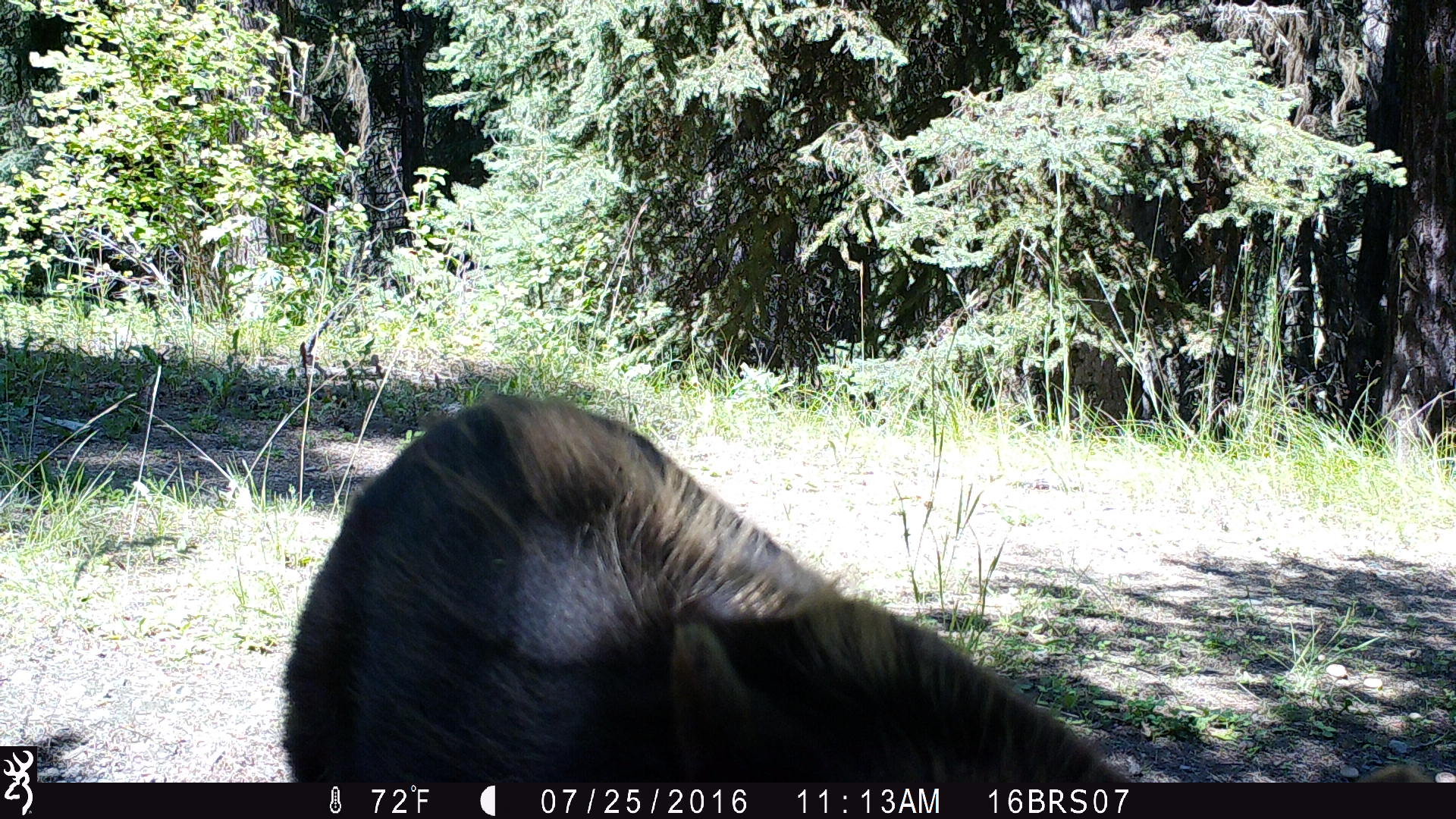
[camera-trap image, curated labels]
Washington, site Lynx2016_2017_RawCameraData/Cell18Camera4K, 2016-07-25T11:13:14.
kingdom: Animalia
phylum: Chordata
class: Mammalia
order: Carnivora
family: Ursidae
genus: Ursus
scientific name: Ursus americanus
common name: american black bear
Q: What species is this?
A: Ursus americanus (american black bear).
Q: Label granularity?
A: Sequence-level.